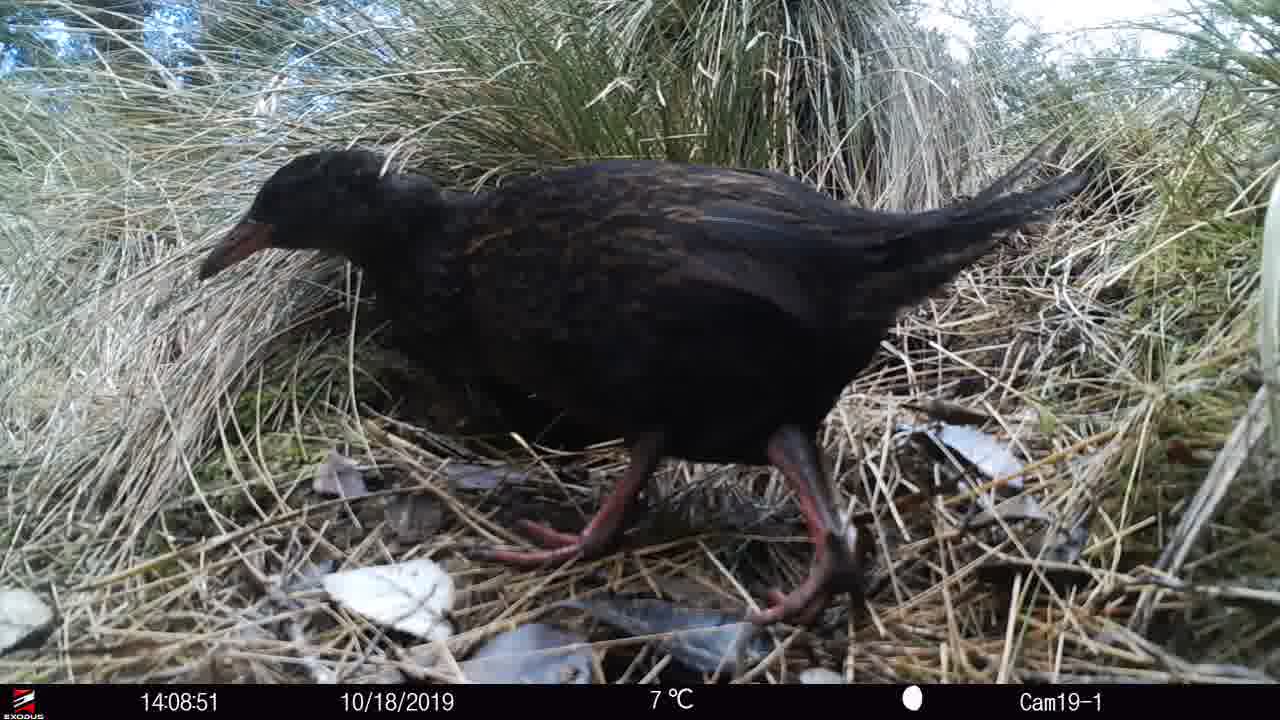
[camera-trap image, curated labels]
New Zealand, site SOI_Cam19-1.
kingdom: Animalia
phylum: Chordata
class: Aves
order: Gruiformes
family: Rallidae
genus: Gallirallus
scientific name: Gallirallus australis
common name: weka